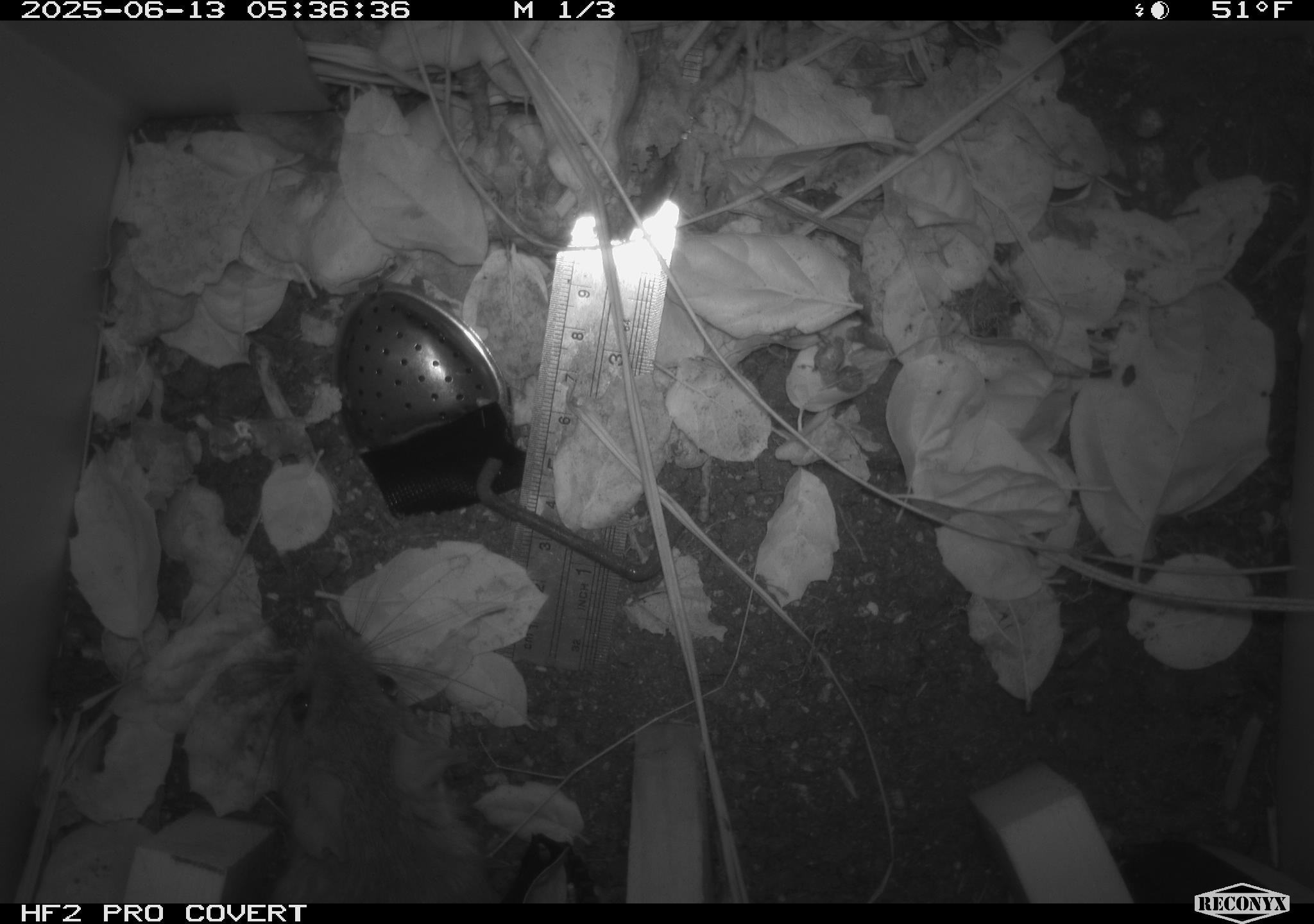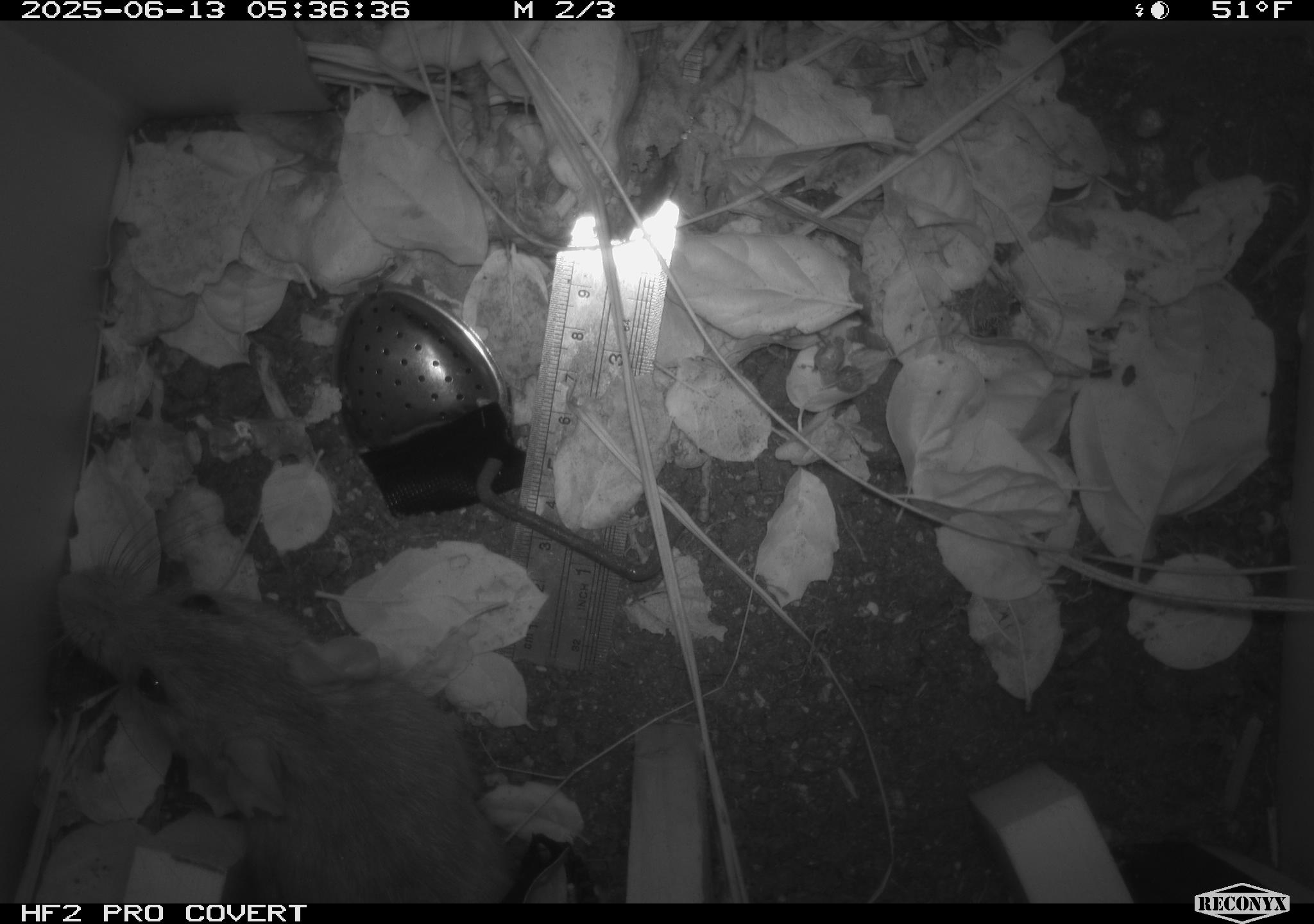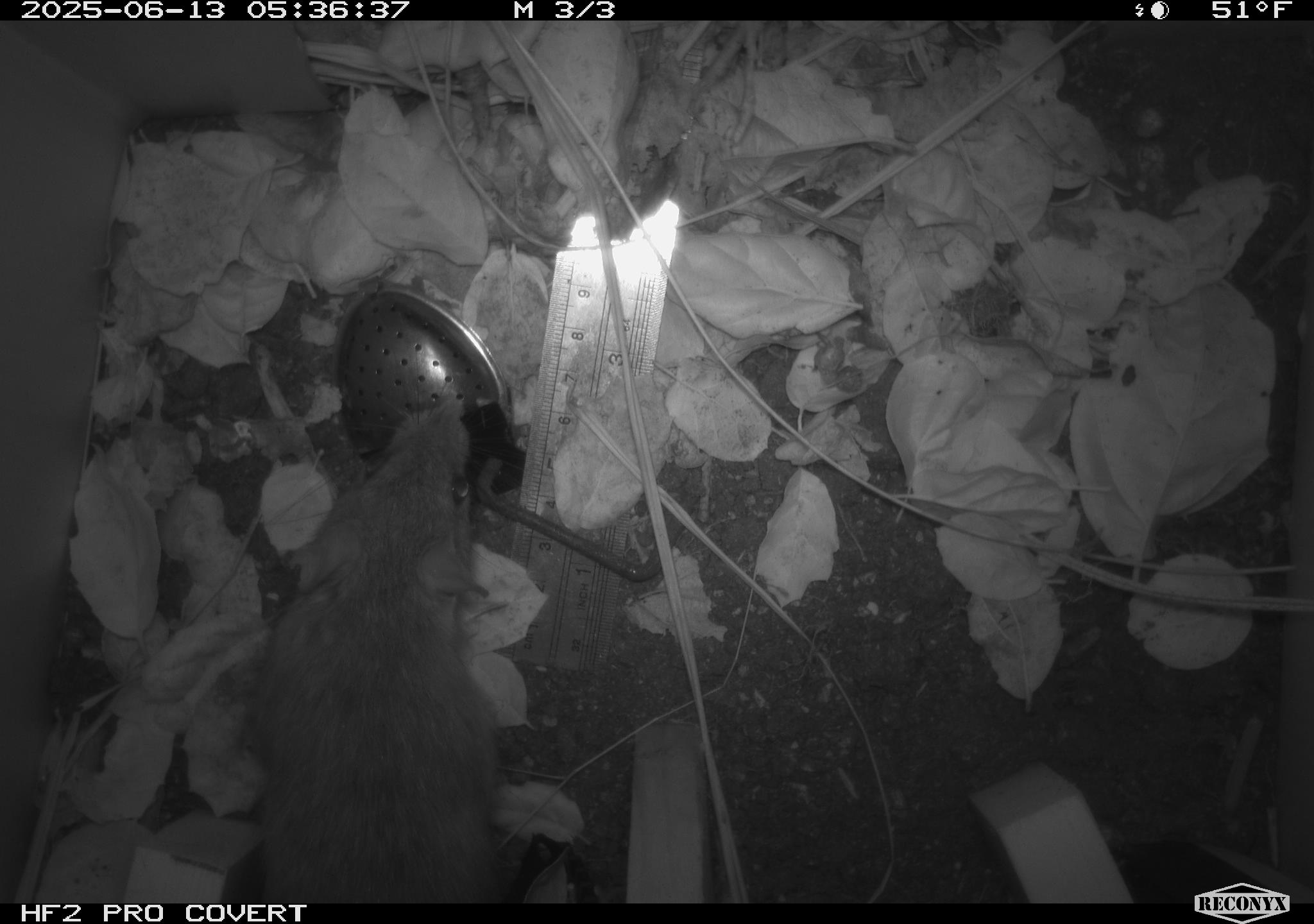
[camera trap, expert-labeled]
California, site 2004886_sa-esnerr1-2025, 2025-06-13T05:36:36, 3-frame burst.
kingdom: Animalia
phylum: Chordata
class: Mammalia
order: Rodentia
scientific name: Rodentia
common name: rodent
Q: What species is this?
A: Rodent (Rodentia).